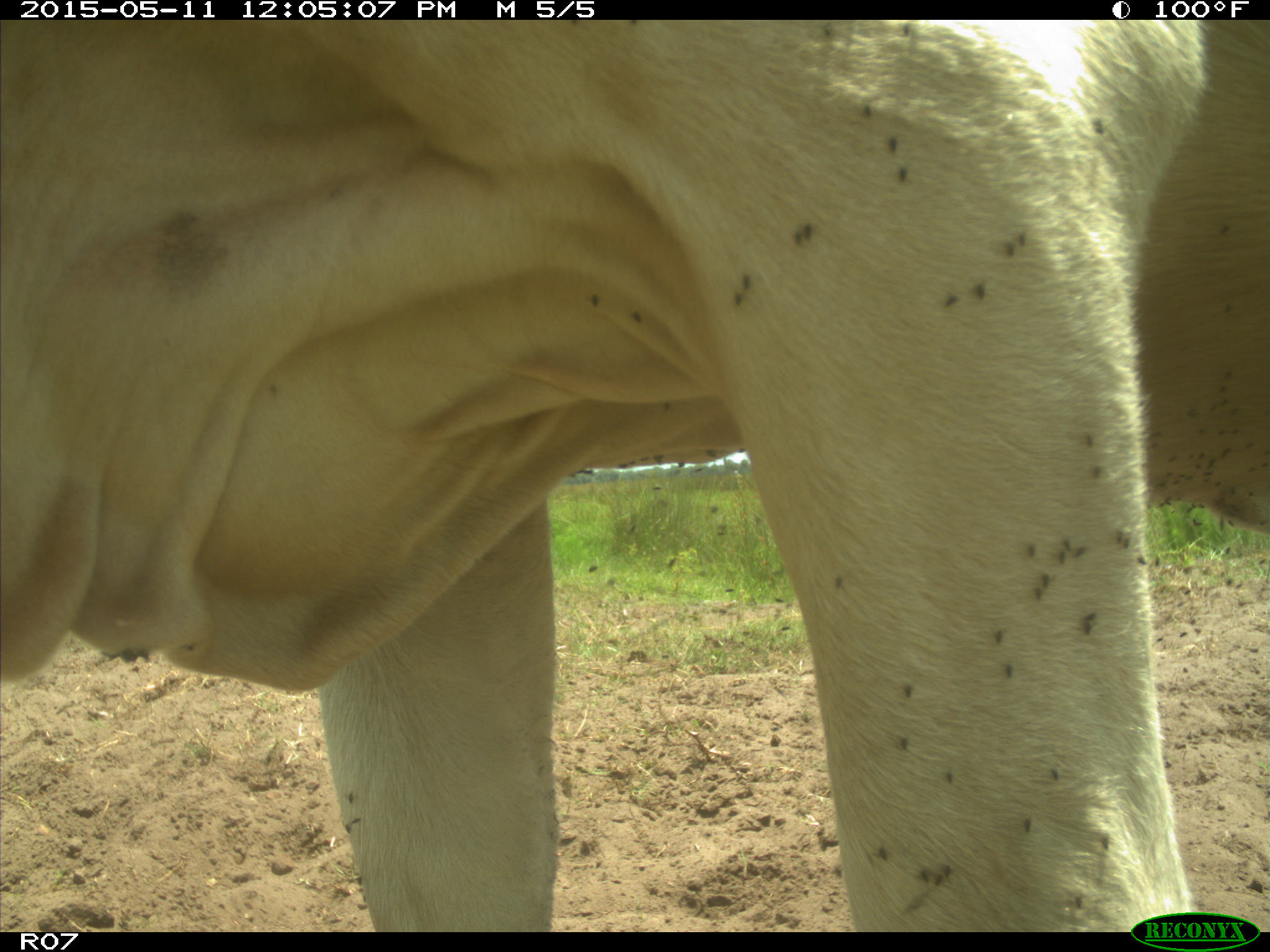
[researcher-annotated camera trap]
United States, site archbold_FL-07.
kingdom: Animalia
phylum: Chordata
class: Mammalia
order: Artiodactyla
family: Bovidae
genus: Bos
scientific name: Bos taurus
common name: domestic cow